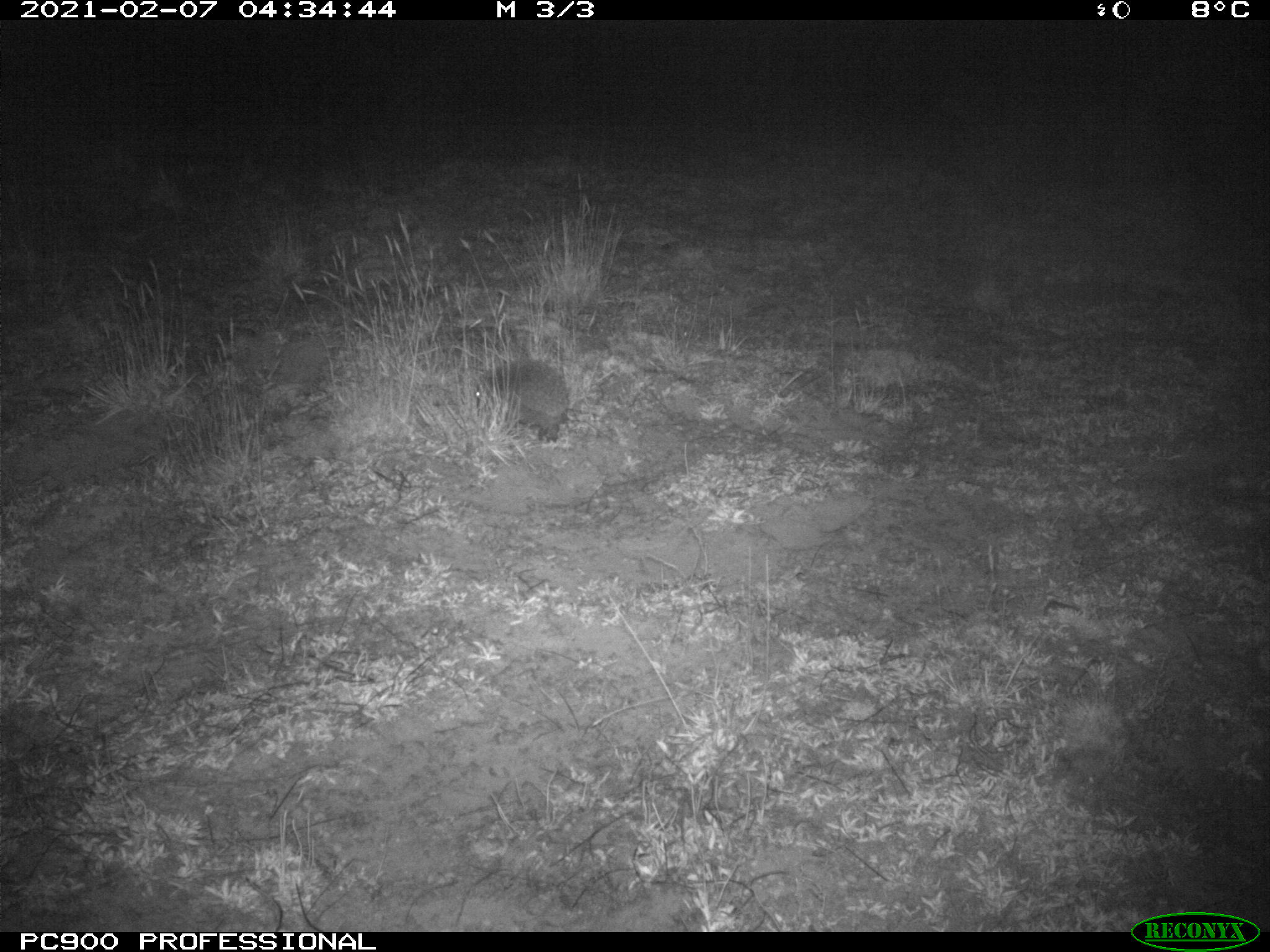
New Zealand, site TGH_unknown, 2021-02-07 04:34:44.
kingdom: Animalia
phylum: Chordata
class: Mammalia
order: Eulipotyphla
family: Erinaceidae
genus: Erinaceus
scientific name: Erinaceus europaeus europaeus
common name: european hedgehog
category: hedgehog